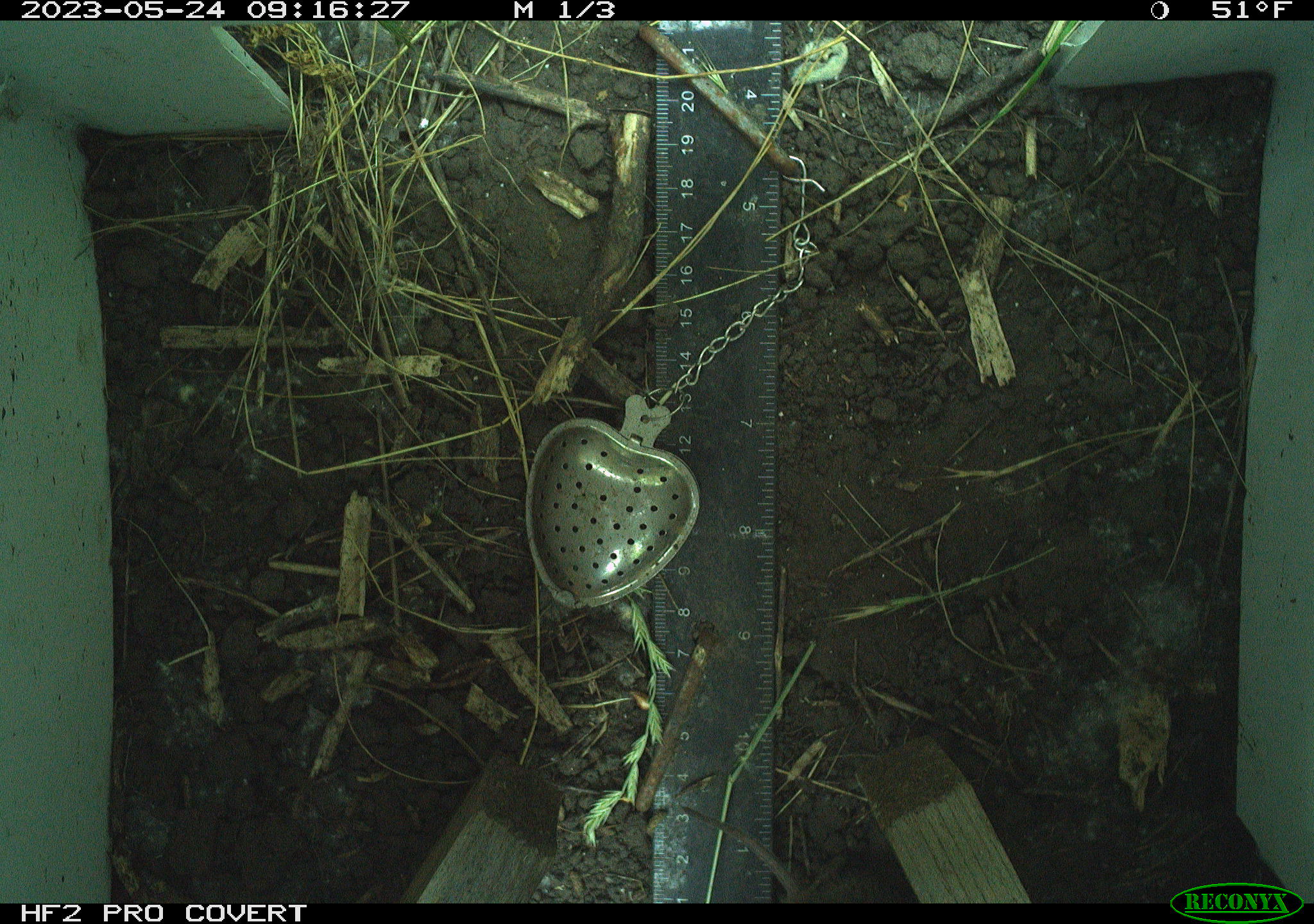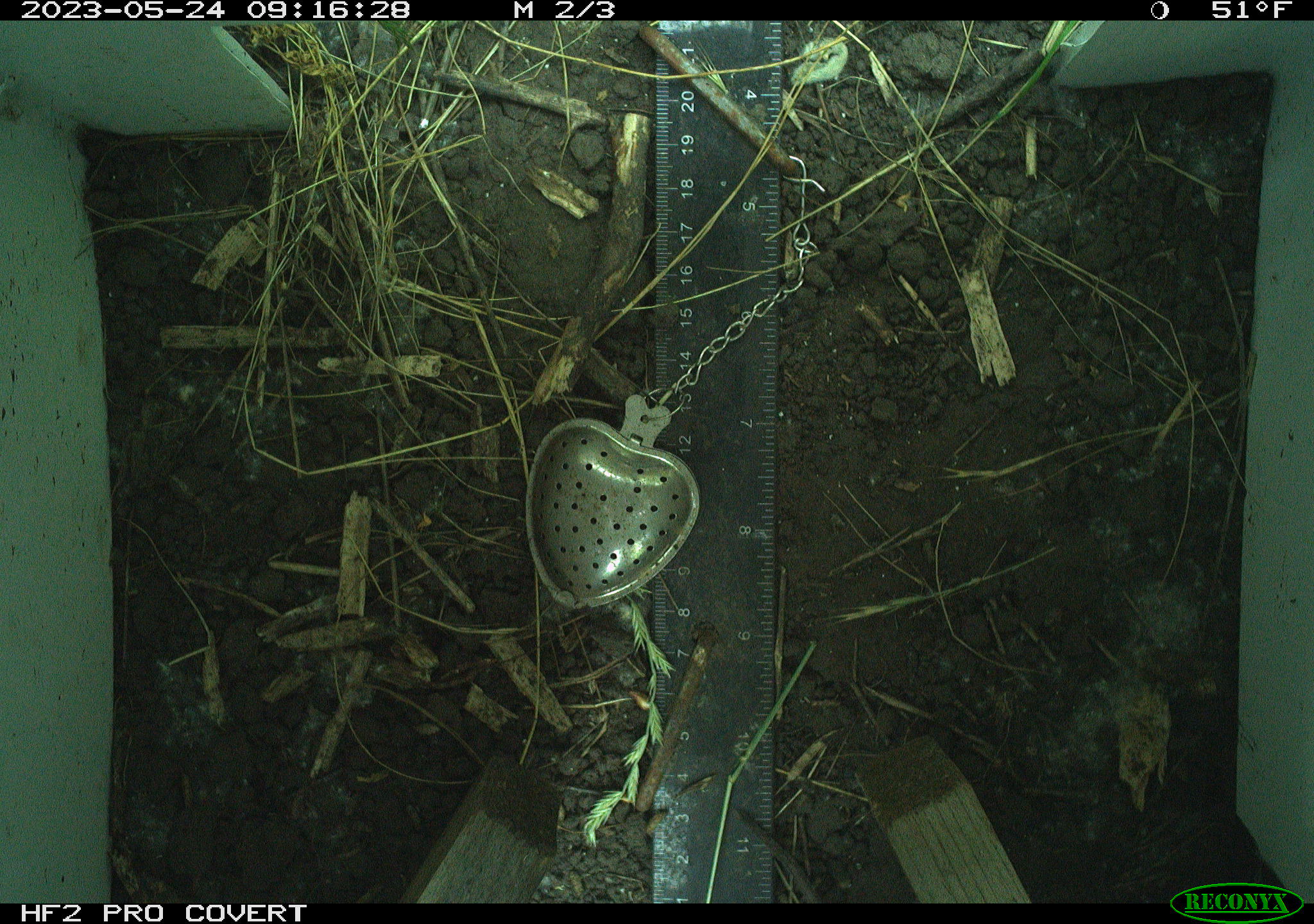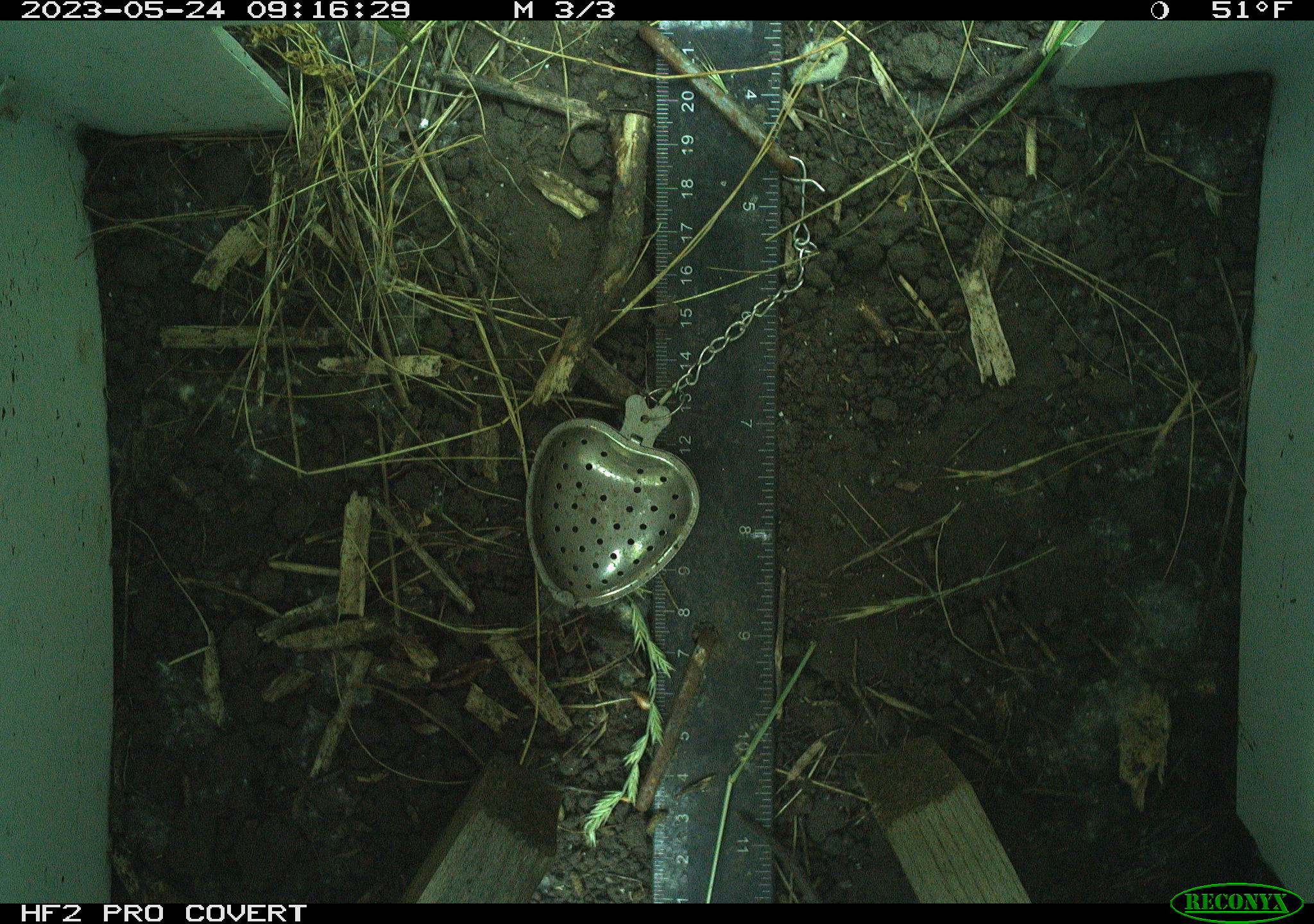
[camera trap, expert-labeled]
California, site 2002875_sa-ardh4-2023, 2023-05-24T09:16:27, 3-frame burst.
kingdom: Animalia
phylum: Chordata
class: Mammalia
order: Rodentia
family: Cricetidae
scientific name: Arvicolinae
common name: voles, lemmings, and muskrats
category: arvicolinae subfamily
Arvicolinae subfamily (voles, lemmings, and muskrats) (Arvicolinae).